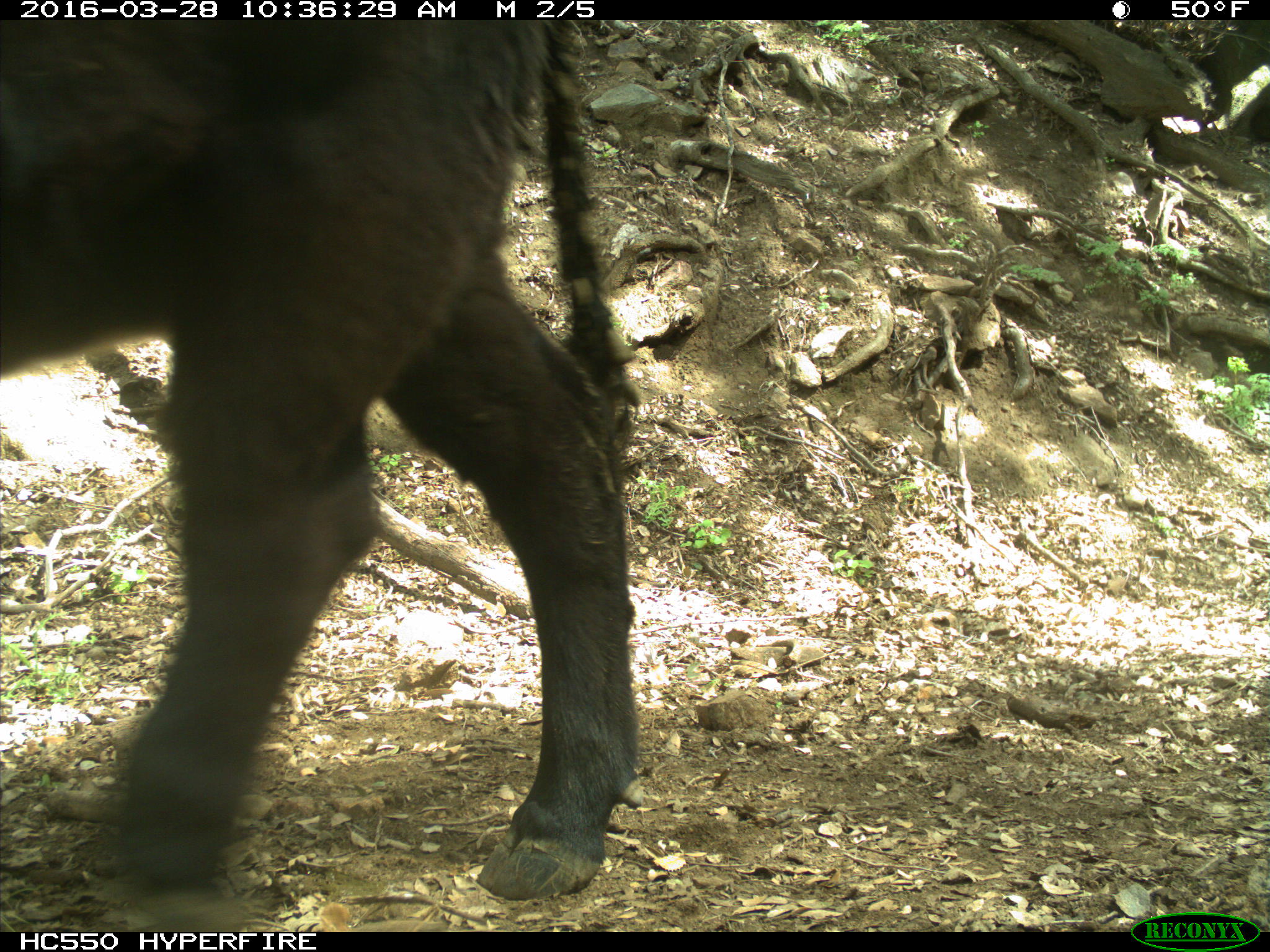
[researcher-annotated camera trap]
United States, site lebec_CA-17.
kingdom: Animalia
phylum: Chordata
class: Mammalia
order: Artiodactyla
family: Bovidae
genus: Bos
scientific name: Bos taurus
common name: domestic cow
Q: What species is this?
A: Bos taurus (domestic cow).